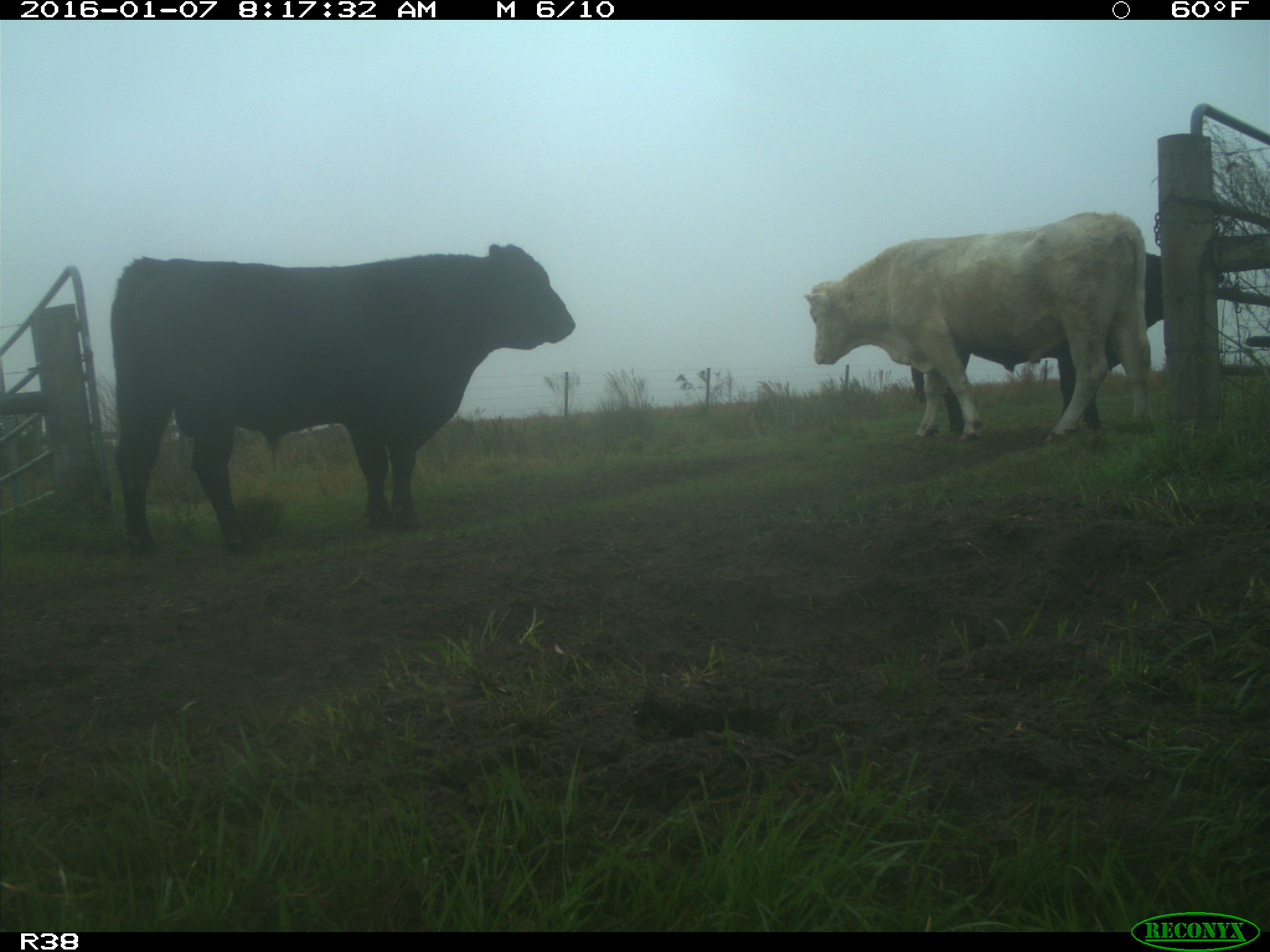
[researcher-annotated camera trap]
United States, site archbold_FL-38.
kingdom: Animalia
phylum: Chordata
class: Mammalia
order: Artiodactyla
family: Bovidae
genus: Bos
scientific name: Bos taurus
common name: domestic cow